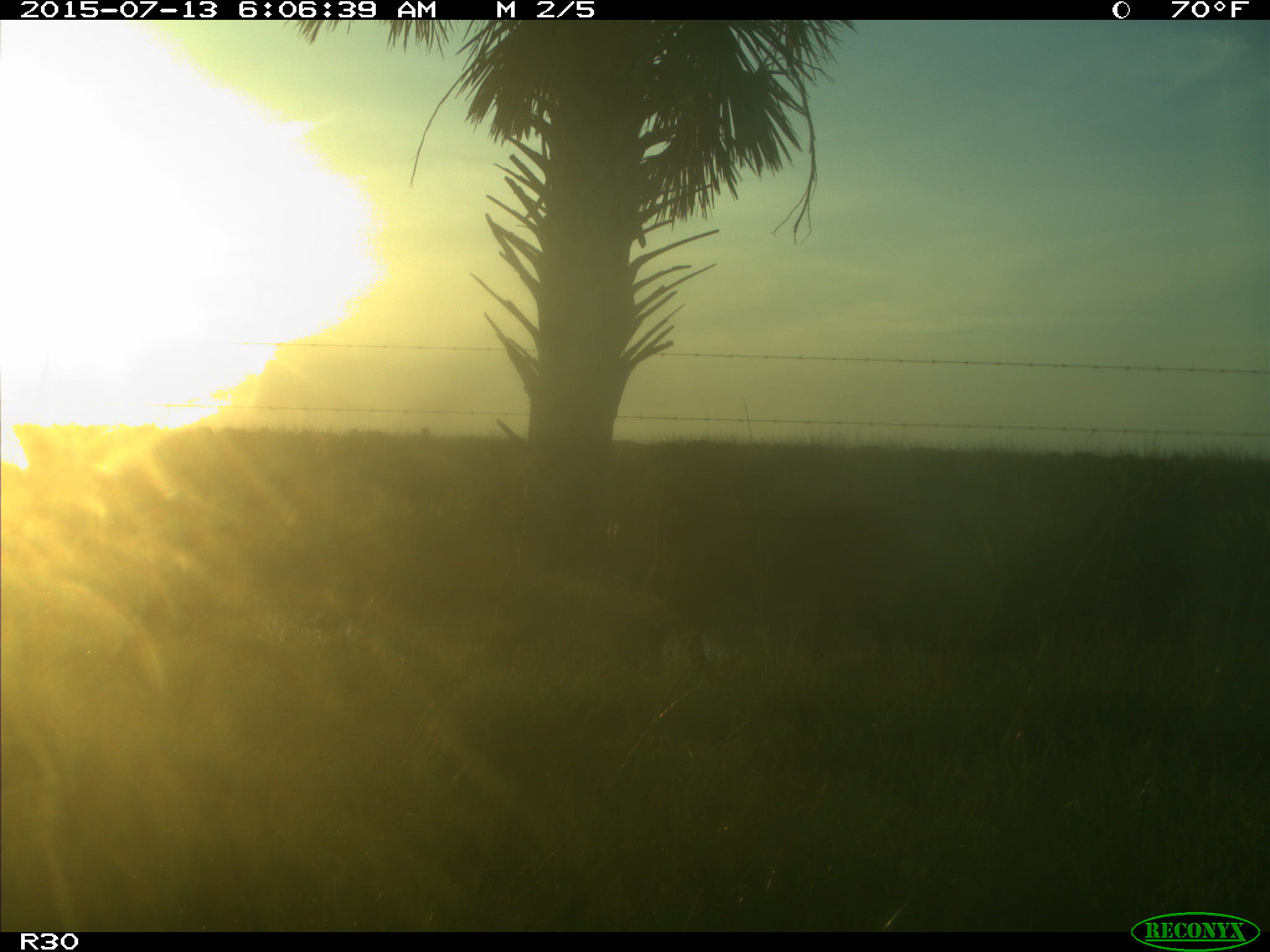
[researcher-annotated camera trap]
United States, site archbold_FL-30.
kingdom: Animalia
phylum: Chordata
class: Mammalia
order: Artiodactyla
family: Bovidae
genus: Bos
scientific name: Bos taurus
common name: domestic cow